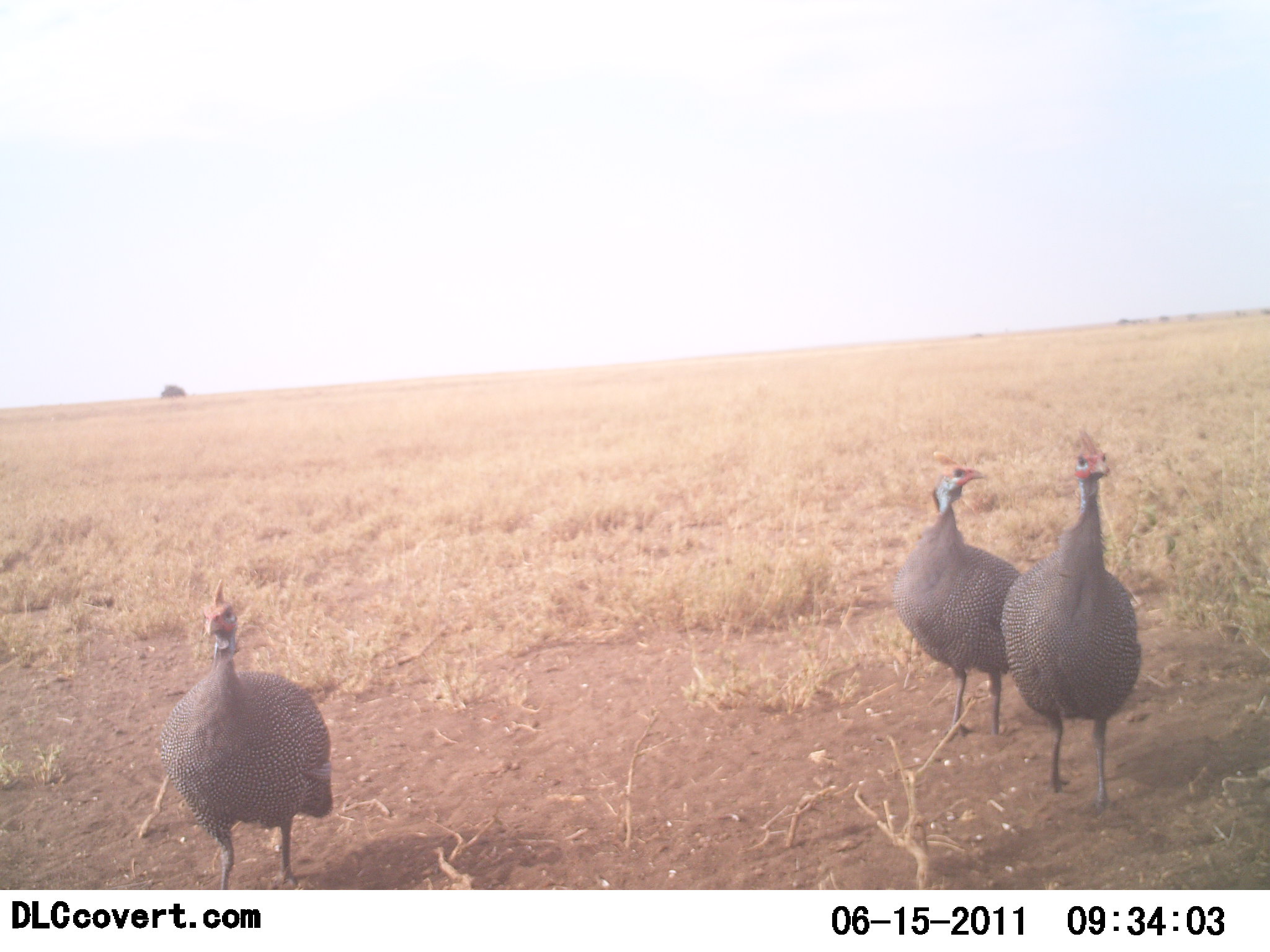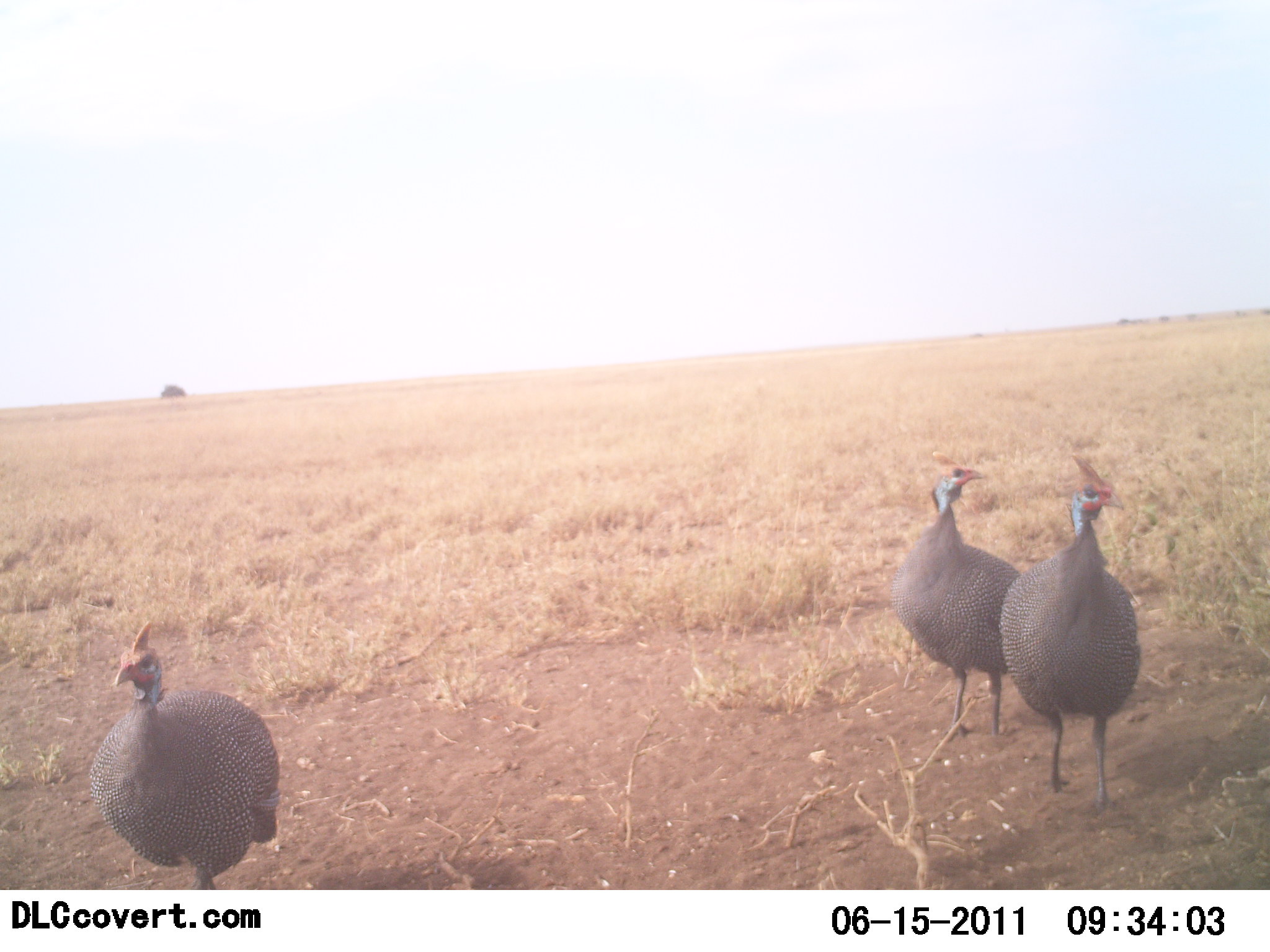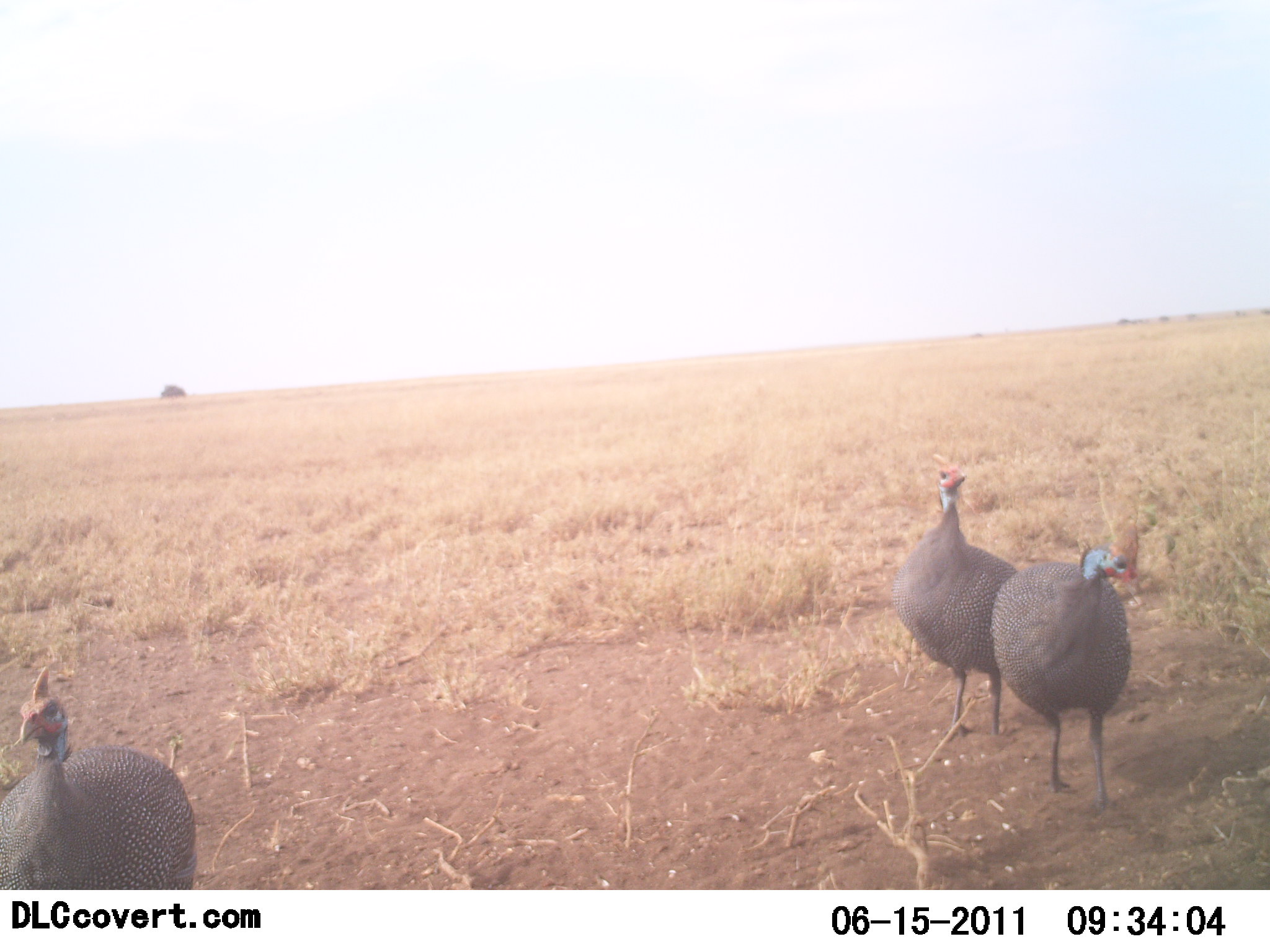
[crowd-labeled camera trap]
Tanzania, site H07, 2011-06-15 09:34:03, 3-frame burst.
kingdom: Animalia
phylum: Chordata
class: Aves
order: Galliformes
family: Numididae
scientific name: Numididae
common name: guinea fowl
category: guineafowl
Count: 3.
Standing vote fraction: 75%.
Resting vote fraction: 0%.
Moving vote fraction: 67%.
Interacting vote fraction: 0%.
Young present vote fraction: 0%.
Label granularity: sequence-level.